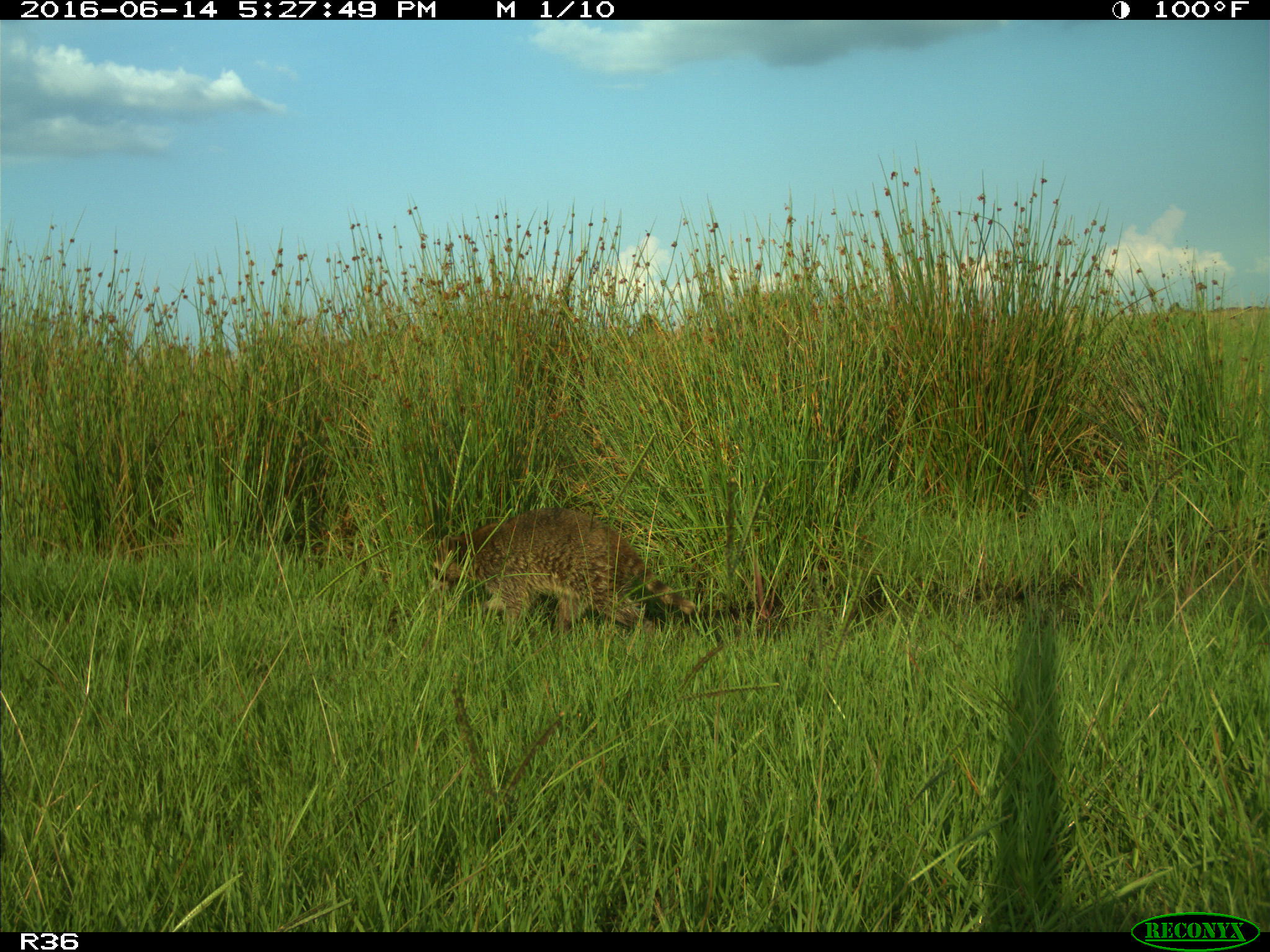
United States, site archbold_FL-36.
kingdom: Animalia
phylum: Chordata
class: Mammalia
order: Carnivora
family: Procyonidae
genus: Procyon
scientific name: Procyon lotor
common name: common raccoon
Procyon lotor (common raccoon).